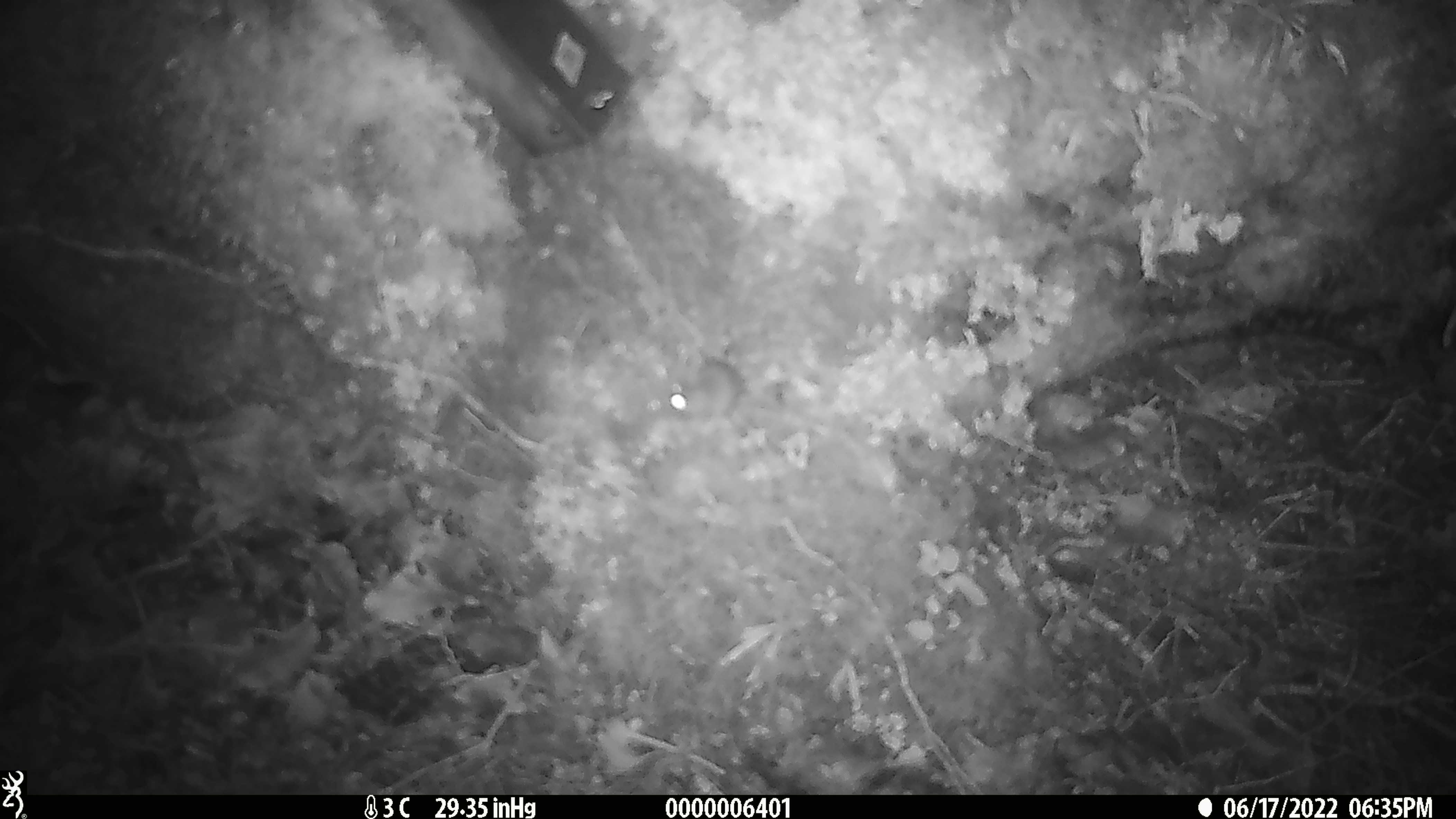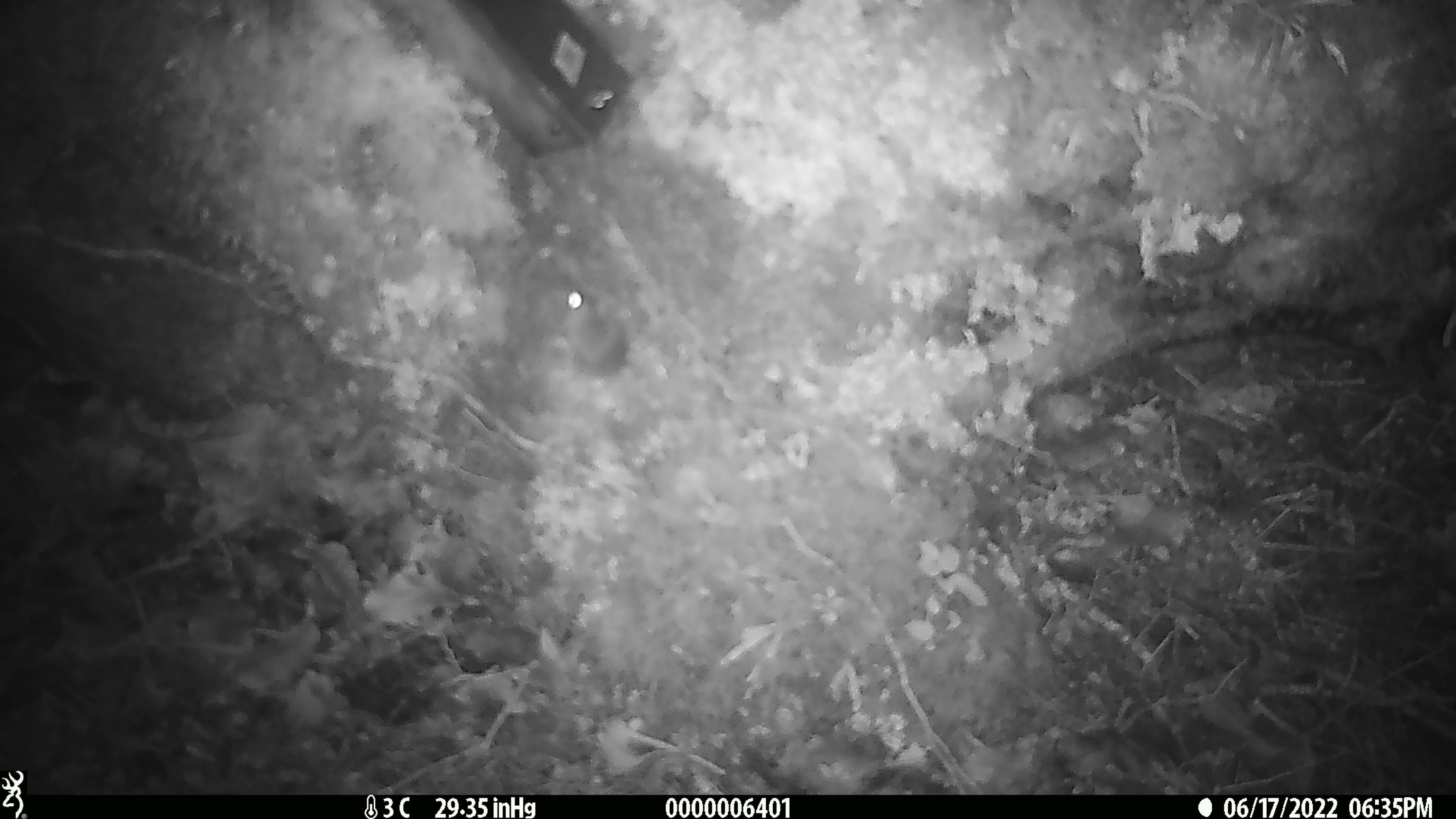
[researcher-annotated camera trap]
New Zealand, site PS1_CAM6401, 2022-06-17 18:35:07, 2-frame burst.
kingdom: Animalia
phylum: Chordata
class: Mammalia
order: Rodentia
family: Muridae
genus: Mus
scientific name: Mus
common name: mouse